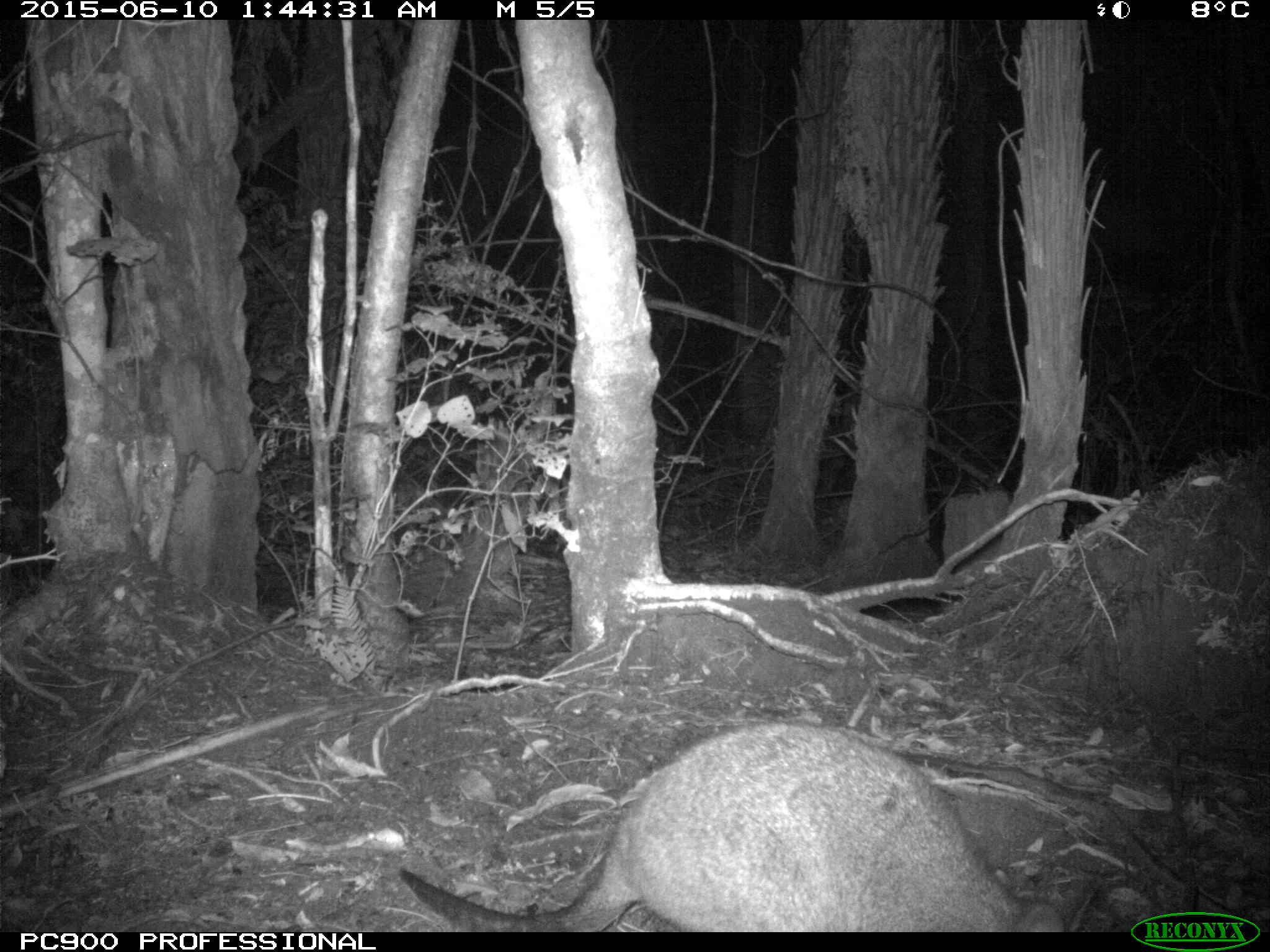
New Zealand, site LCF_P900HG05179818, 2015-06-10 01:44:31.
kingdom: Animalia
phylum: Chordata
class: Mammalia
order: Diprotodontia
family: Macropodidae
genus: Notamacropus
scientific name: Notamacropus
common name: wallaby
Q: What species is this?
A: Wallaby (Notamacropus).